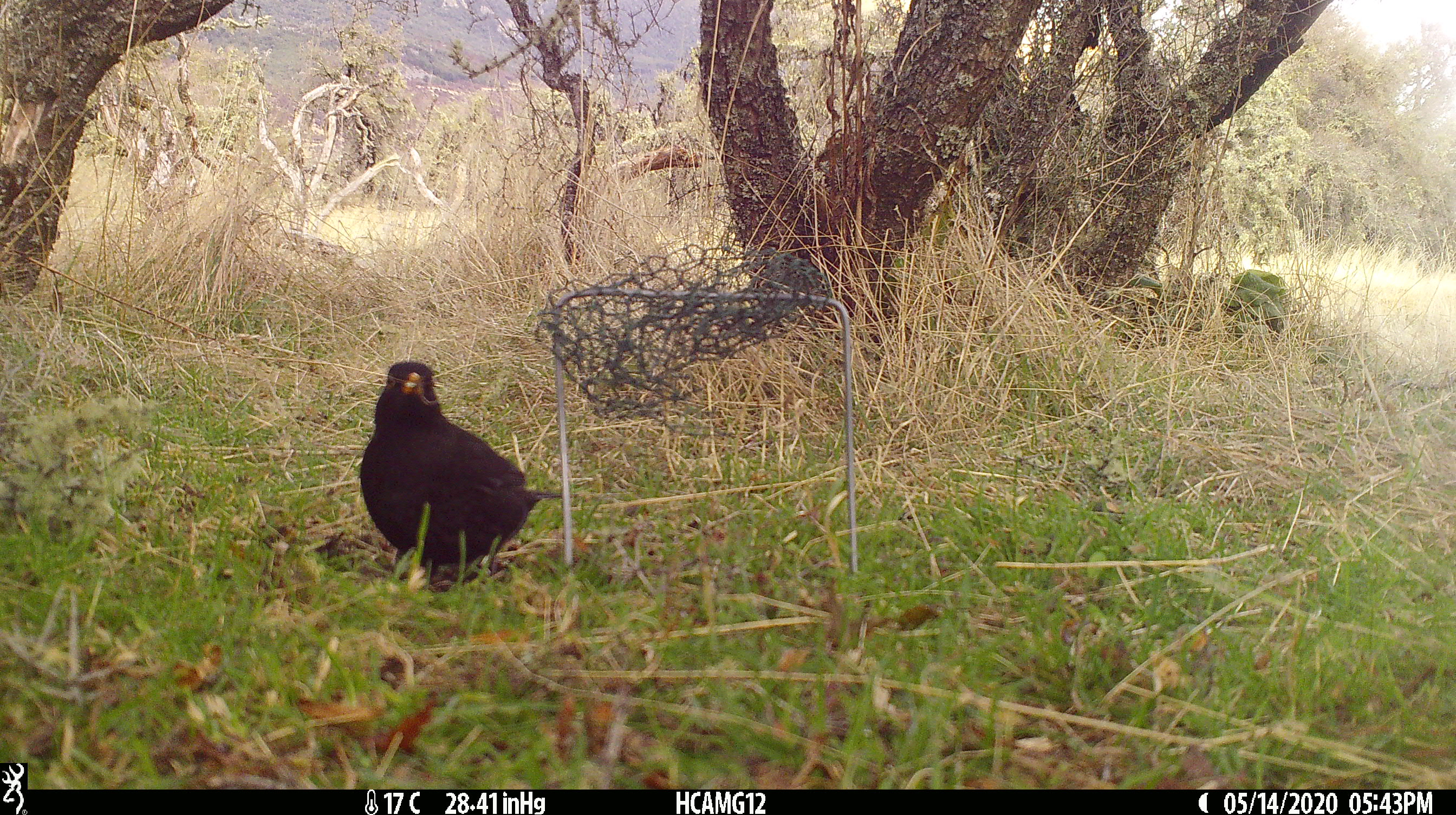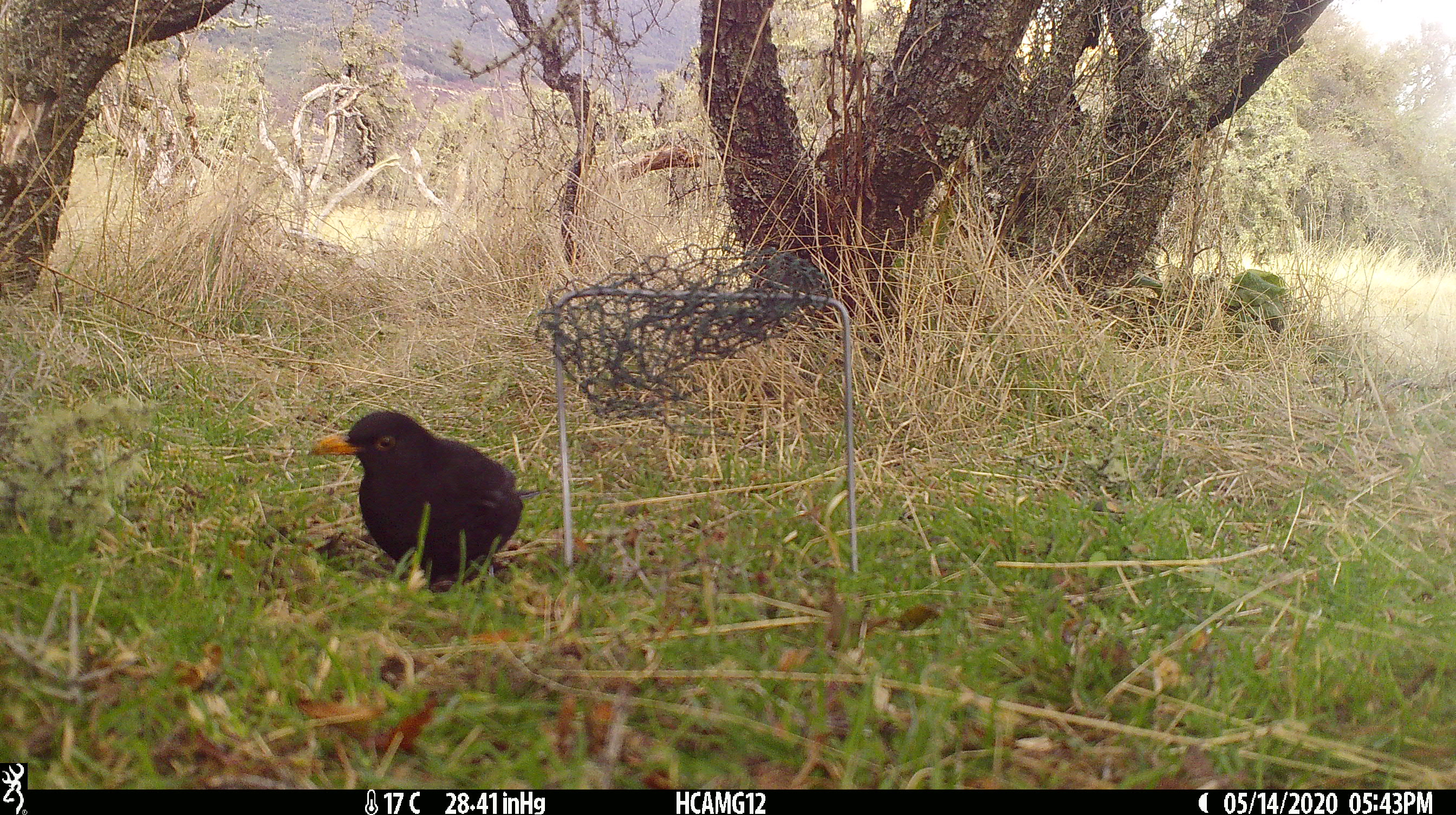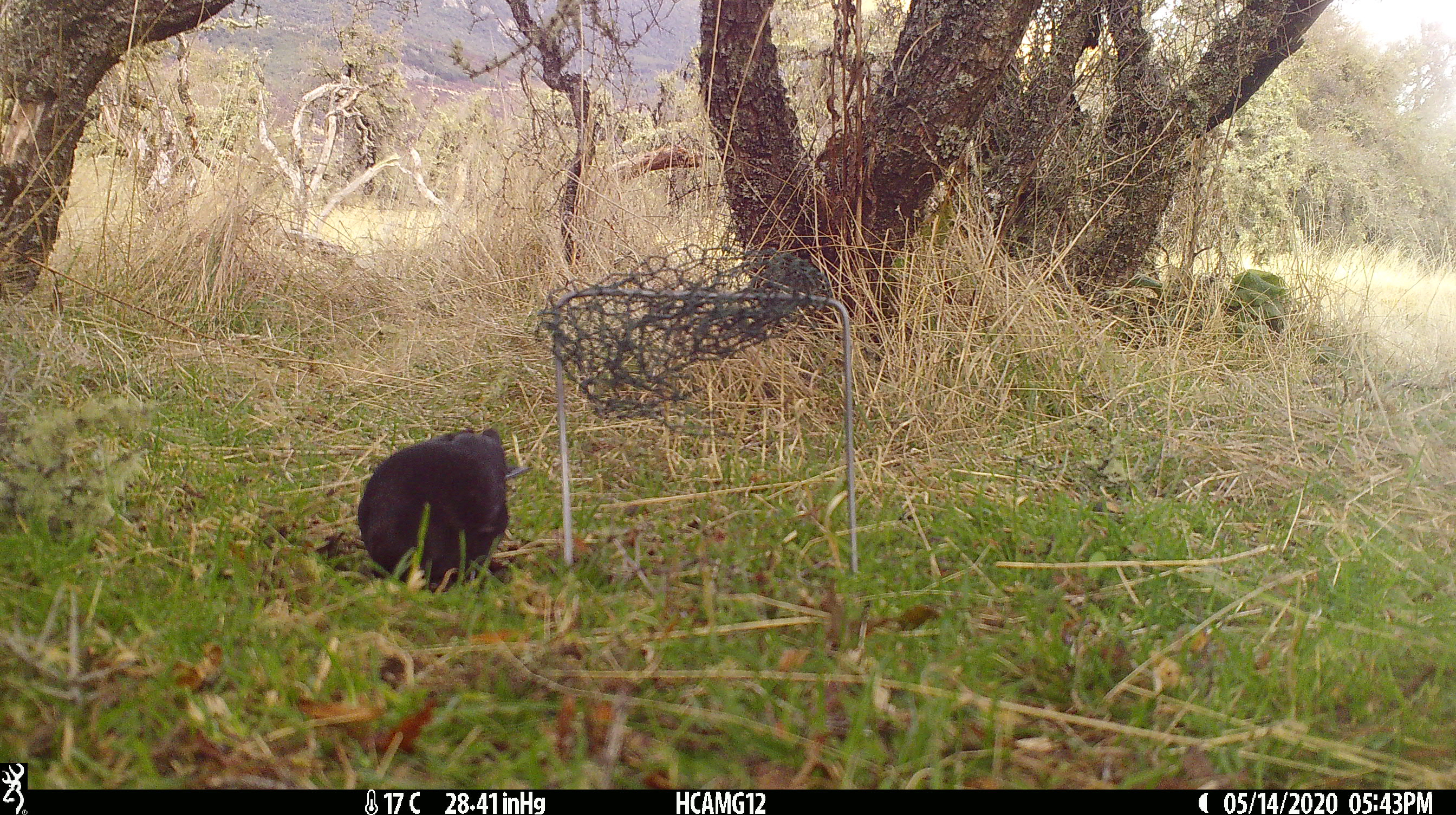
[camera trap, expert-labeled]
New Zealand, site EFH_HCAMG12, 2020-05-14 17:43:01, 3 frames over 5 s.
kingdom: Animalia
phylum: Chordata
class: Aves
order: Passeriformes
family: Turdidae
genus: Turdus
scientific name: Turdus merula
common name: eurasian blackbird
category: blackbird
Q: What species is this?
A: Blackbird (eurasian blackbird) (Turdus merula).